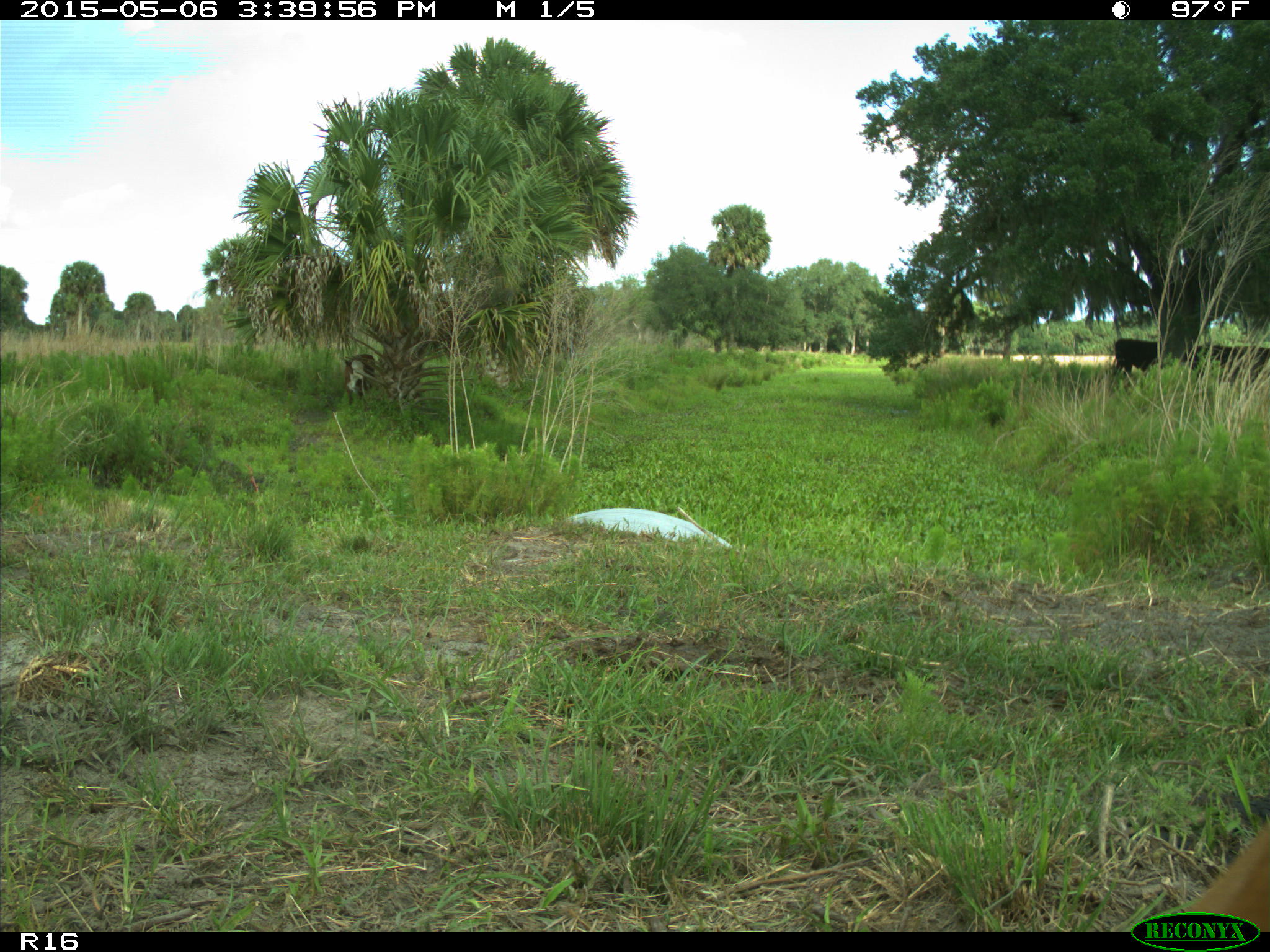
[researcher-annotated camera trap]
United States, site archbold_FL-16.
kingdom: Animalia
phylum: Chordata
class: Mammalia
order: Artiodactyla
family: Bovidae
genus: Bos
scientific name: Bos taurus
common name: domestic cow